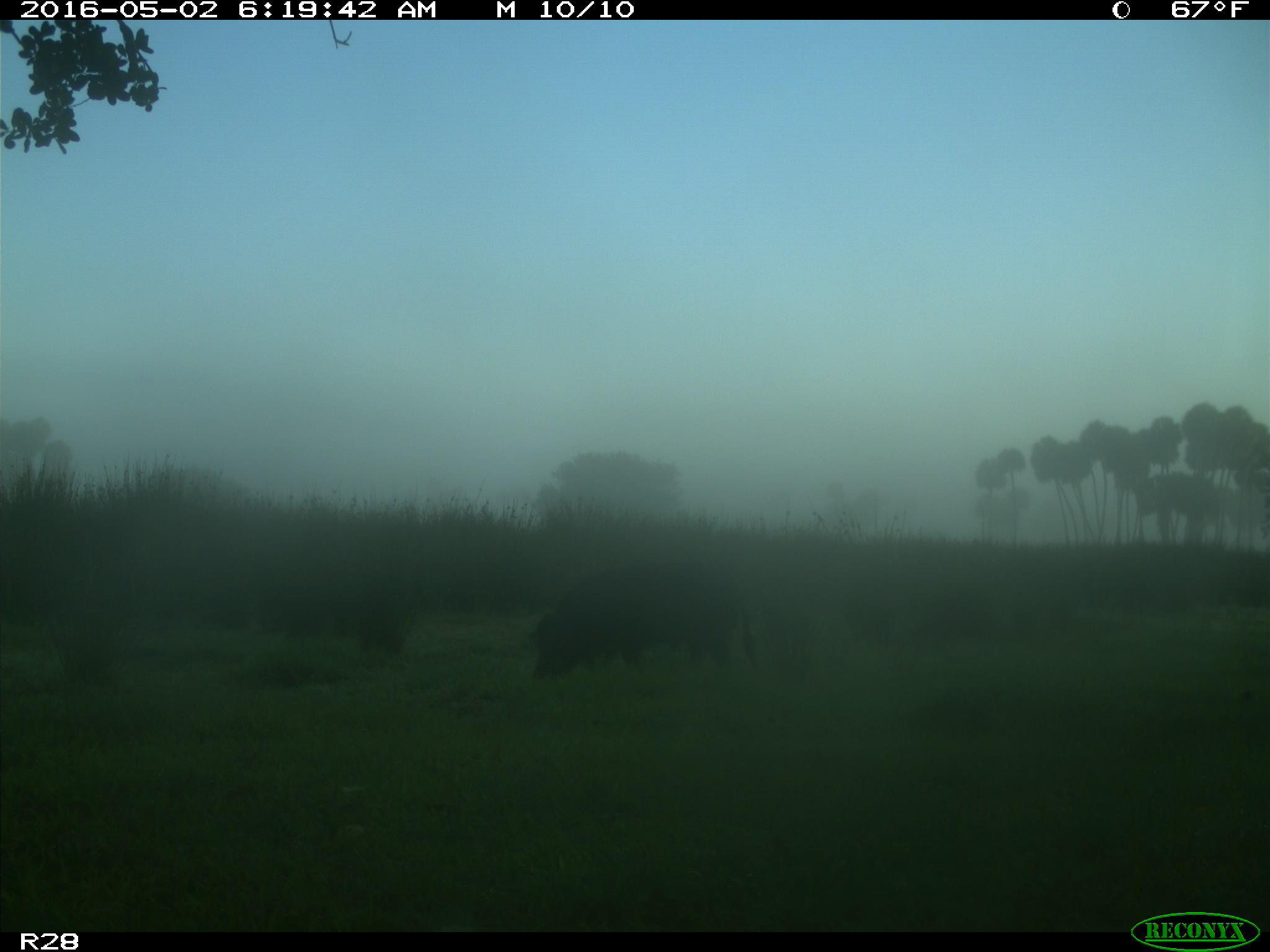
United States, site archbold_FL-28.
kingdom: Animalia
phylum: Chordata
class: Mammalia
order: Artiodactyla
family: Suidae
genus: Sus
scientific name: Sus scrofa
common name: wild boar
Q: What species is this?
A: Sus scrofa (wild boar).